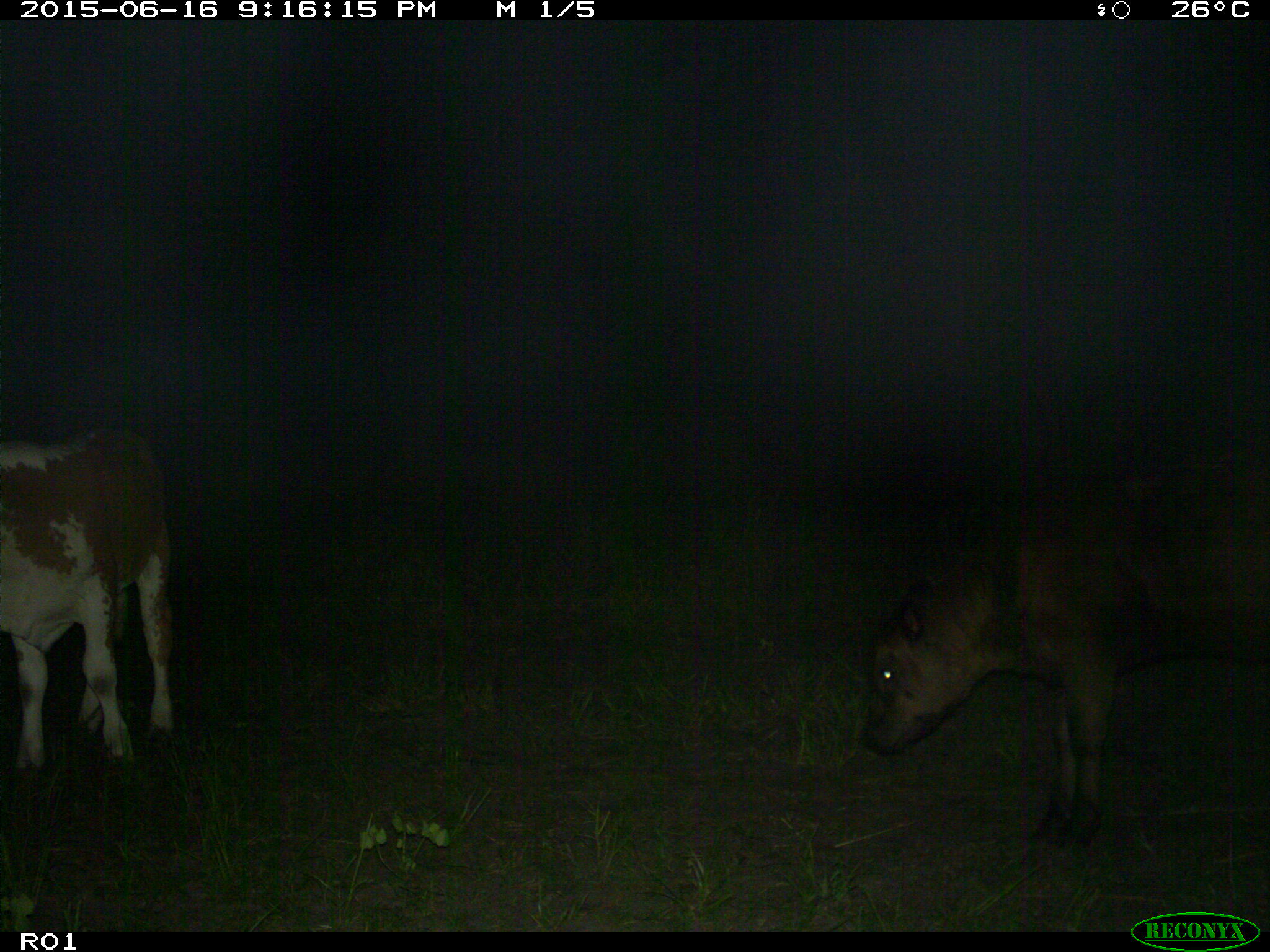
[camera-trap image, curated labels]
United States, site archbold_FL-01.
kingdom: Animalia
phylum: Chordata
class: Mammalia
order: Artiodactyla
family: Bovidae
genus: Bos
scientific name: Bos taurus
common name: domestic cow